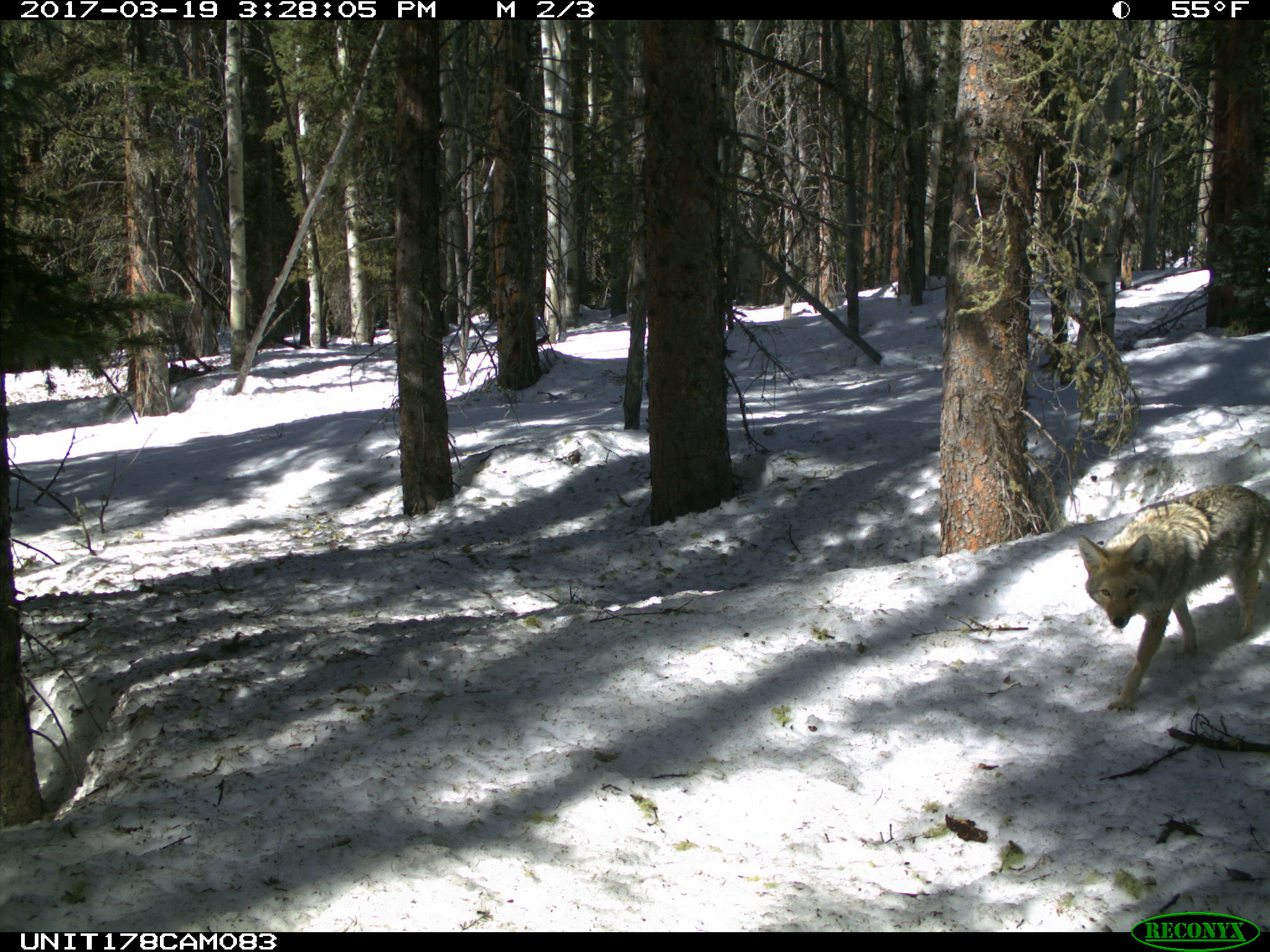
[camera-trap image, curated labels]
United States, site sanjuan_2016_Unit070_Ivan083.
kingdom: Animalia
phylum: Chordata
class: Mammalia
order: Carnivora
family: Canidae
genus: Canis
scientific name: Canis latrans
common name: coyote